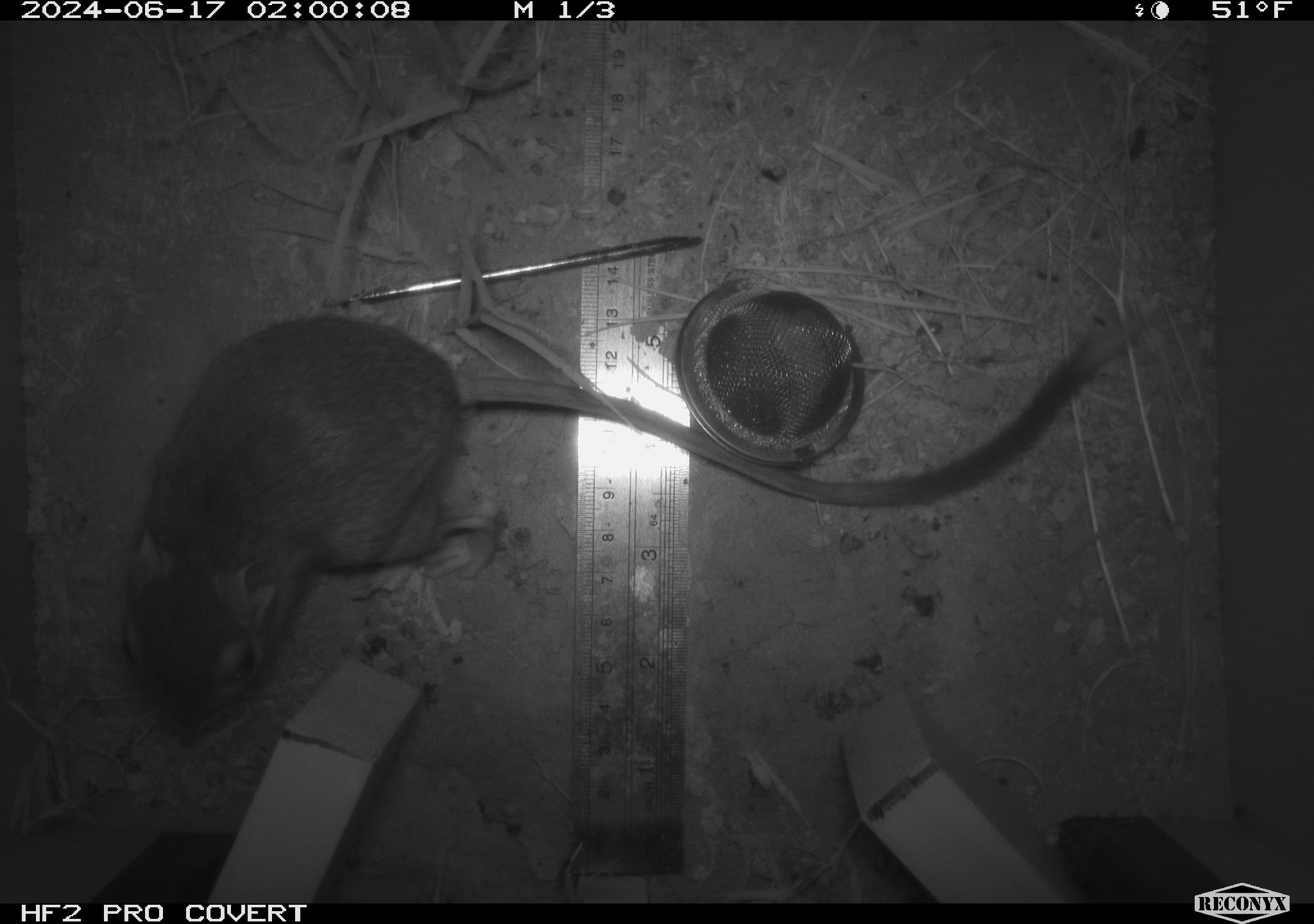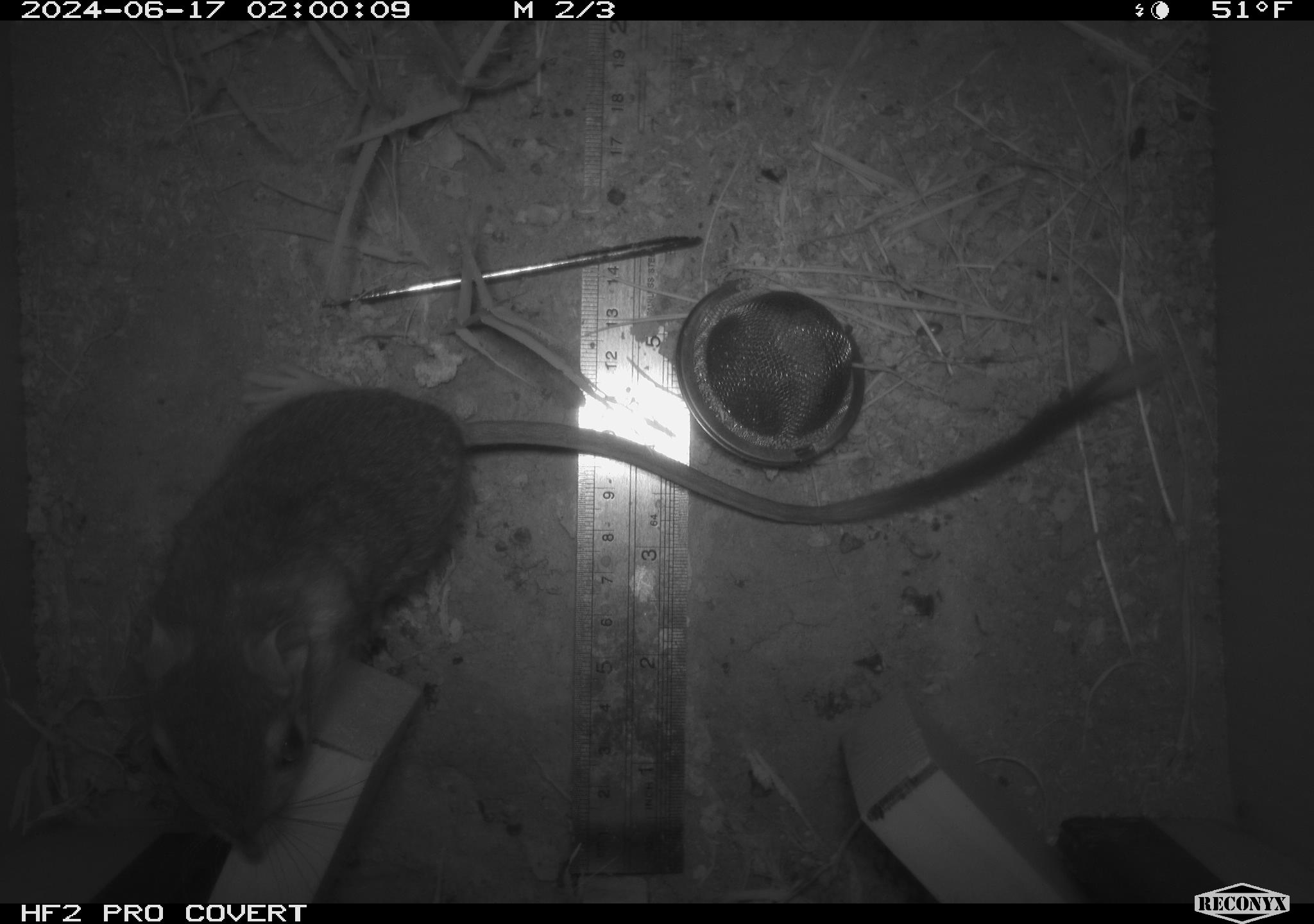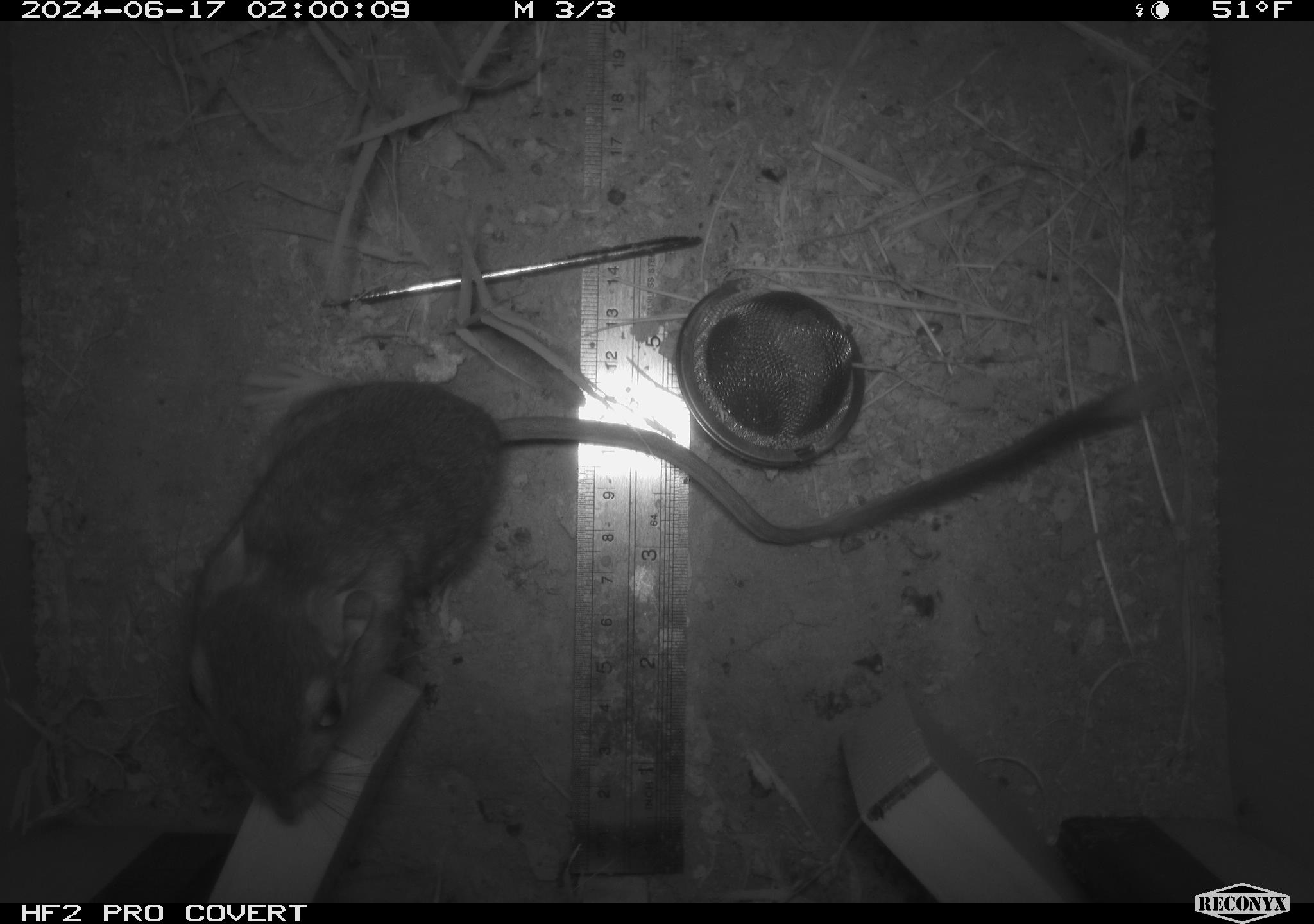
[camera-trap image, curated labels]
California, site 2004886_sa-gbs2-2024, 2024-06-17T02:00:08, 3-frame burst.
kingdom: Animalia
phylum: Chordata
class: Mammalia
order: Rodentia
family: Heteromyidae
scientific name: Heteromyidae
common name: kangaroo rats and pocket mice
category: heteromyidae family